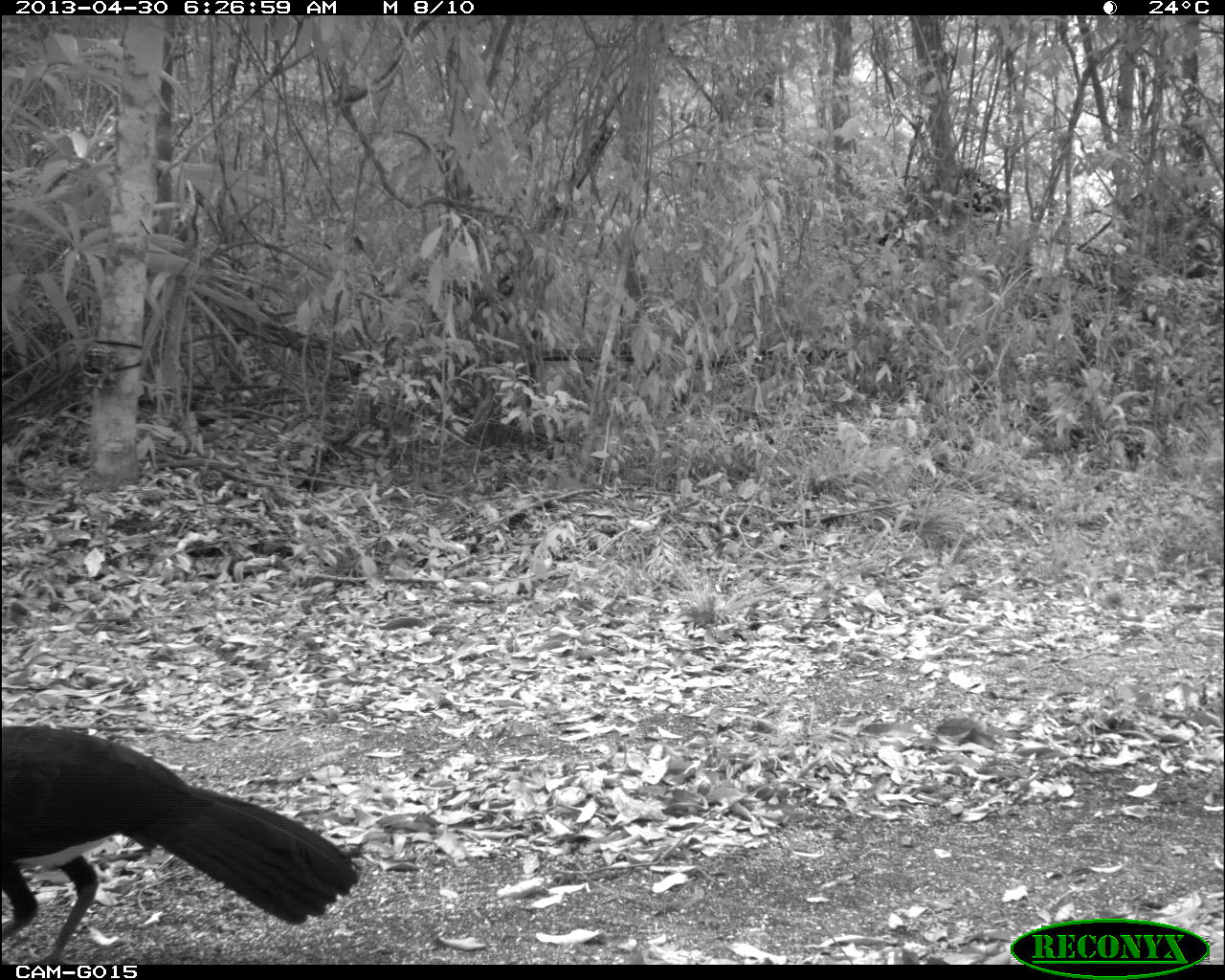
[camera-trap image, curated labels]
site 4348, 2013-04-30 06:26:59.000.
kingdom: Animalia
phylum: Chordata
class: Aves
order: Galliformes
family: Cracidae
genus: Crax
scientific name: Crax rubra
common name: great curassow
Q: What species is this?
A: Crax rubra (great curassow).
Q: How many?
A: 1.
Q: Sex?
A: Male.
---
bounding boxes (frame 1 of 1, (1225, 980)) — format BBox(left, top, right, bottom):
crax rubra: BBox(0, 722, 358, 961)